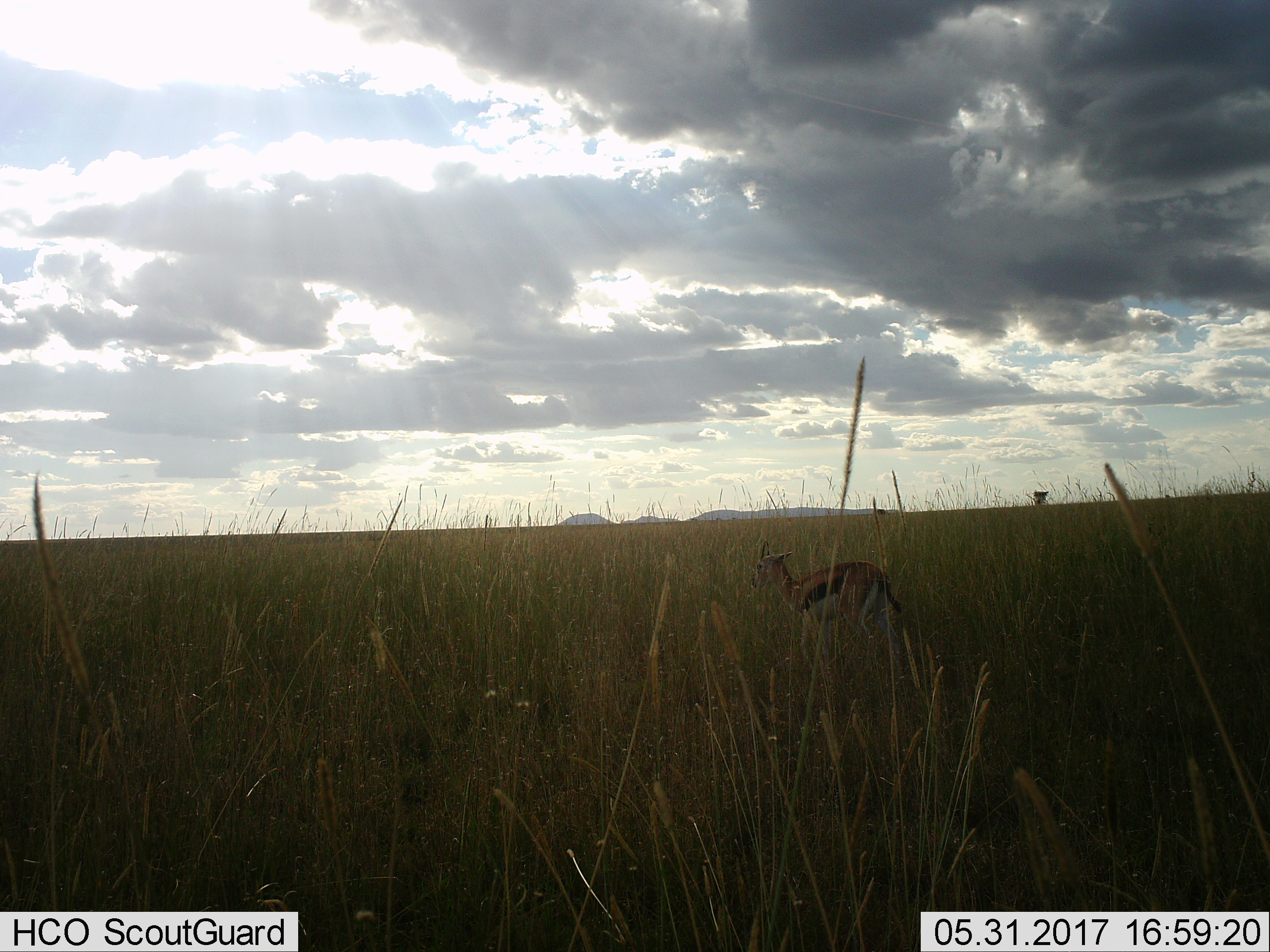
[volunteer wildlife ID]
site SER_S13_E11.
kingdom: Animalia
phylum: Chordata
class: Mammalia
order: Artiodactyla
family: Bovidae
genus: Eudorcas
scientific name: Eudorcas thomsonii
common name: thomson's gazelle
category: gazellethomsons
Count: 1.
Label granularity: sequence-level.